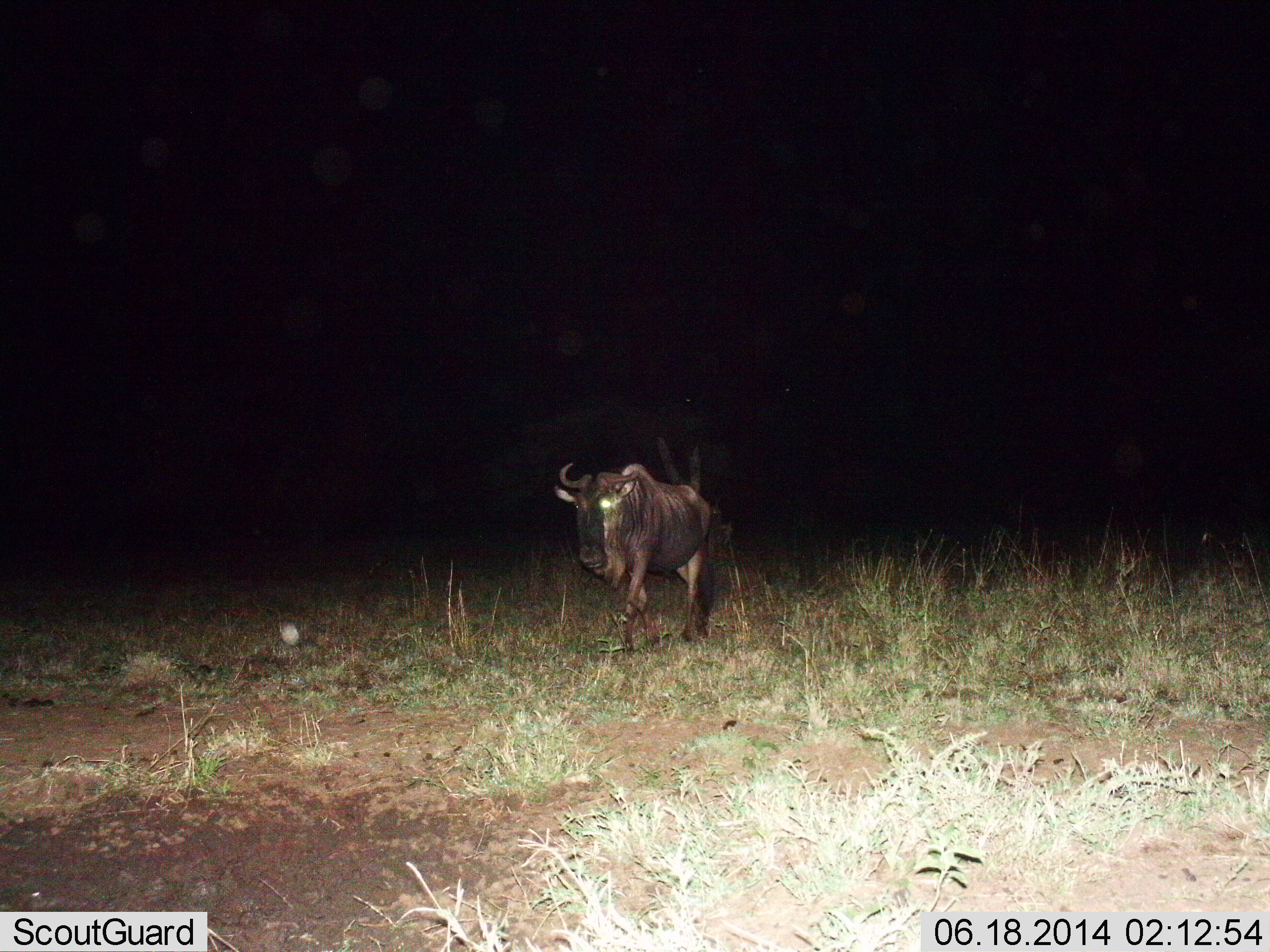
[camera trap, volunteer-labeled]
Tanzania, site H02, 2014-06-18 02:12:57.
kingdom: Animalia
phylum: Chordata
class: Mammalia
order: Artiodactyla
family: Bovidae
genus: Connochaetes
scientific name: Connochaetes taurinus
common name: blue wildebeest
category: wildebeest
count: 1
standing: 30%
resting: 0%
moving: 70%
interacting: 10%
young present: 0%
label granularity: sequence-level